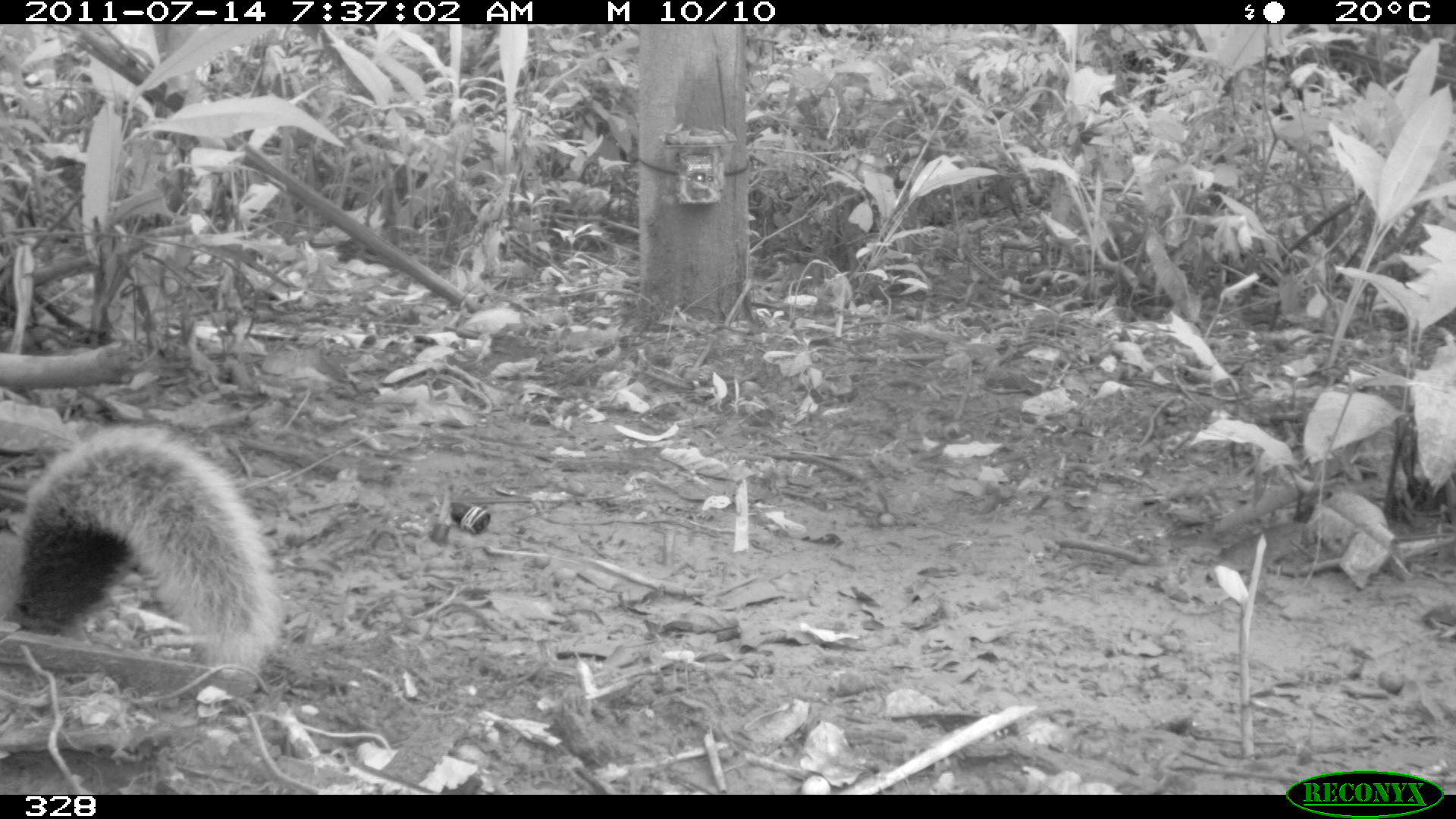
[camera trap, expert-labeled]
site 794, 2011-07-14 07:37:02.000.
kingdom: Animalia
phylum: Chordata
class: Mammalia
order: Rodentia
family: Sciuridae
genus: Sciurus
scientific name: Sciurus spadiceus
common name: southern amazon red squirrel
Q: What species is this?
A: Sciurus spadiceus (southern amazon red squirrel).